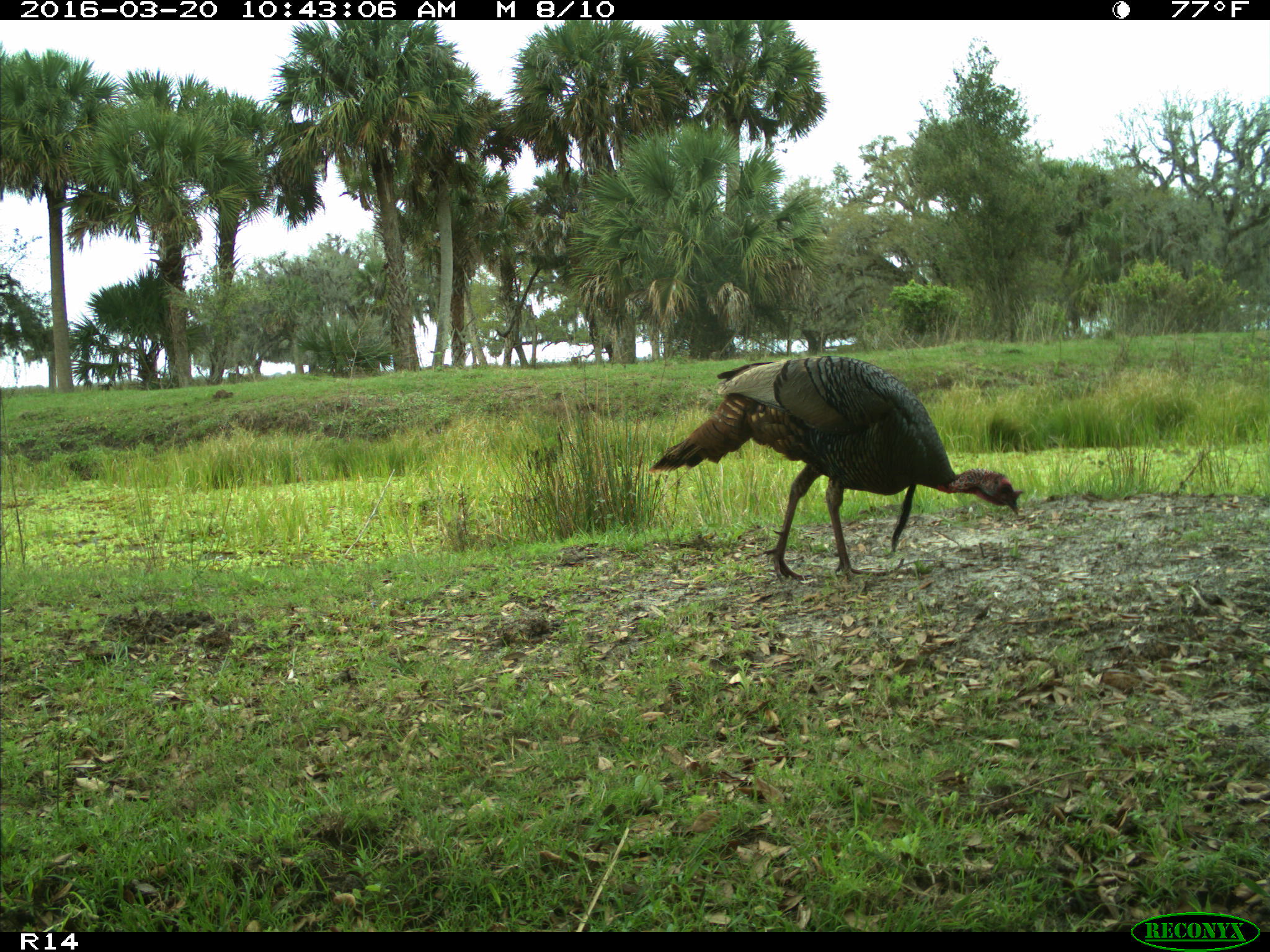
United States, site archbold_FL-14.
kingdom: Animalia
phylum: Chordata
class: Aves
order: Galliformes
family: Phasianidae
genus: Meleagris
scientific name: Meleagris gallopavo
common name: wild turkey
Meleagris gallopavo (wild turkey).